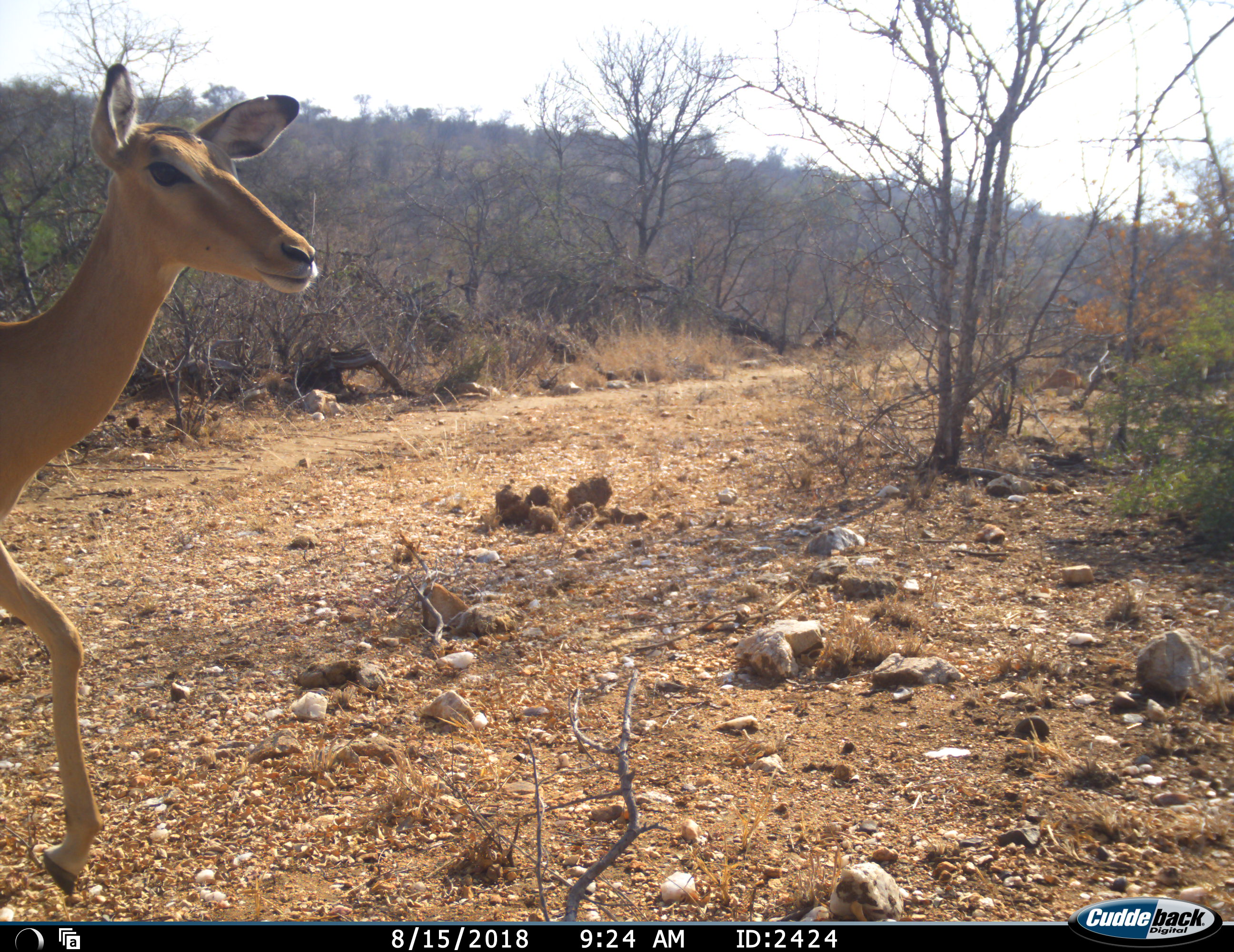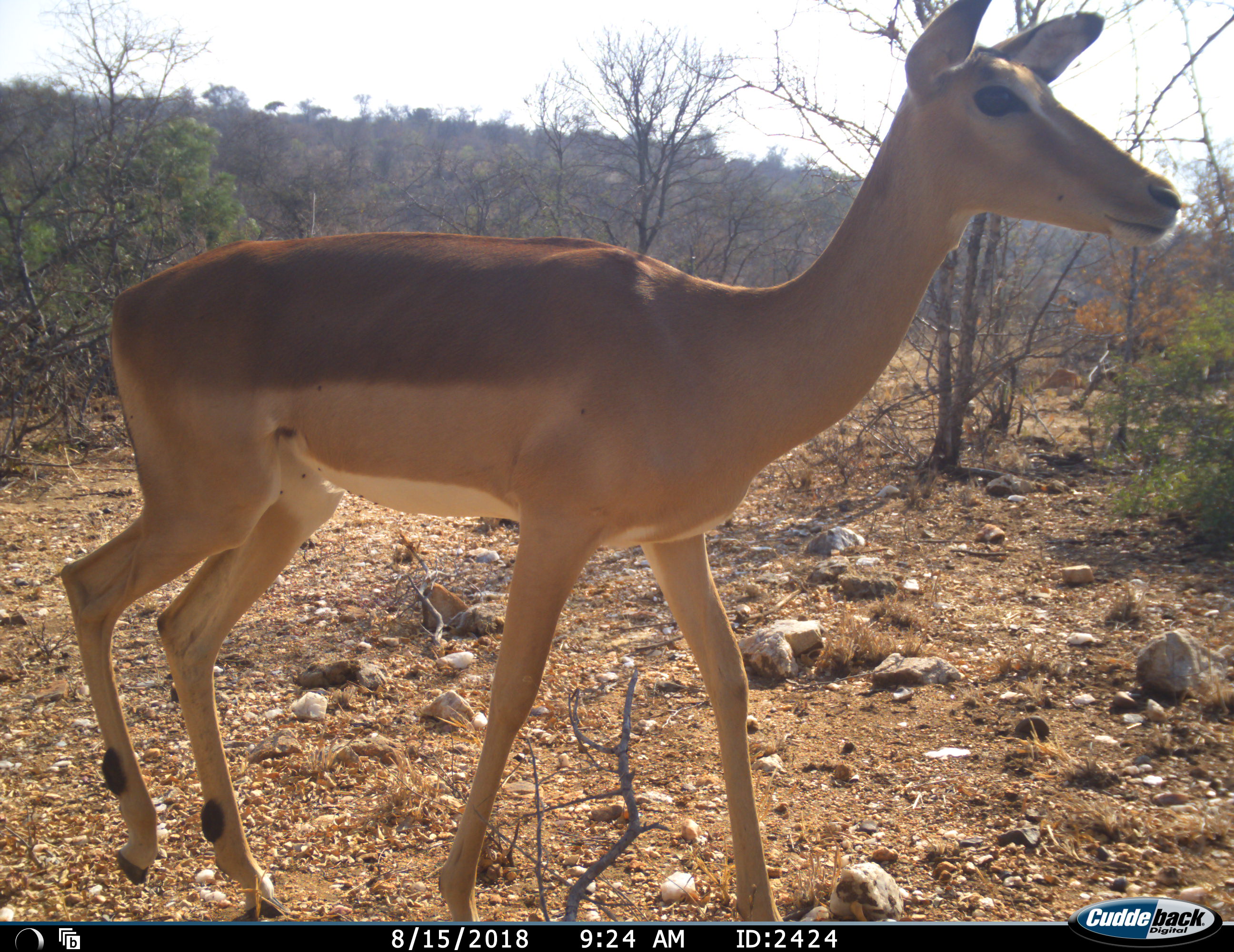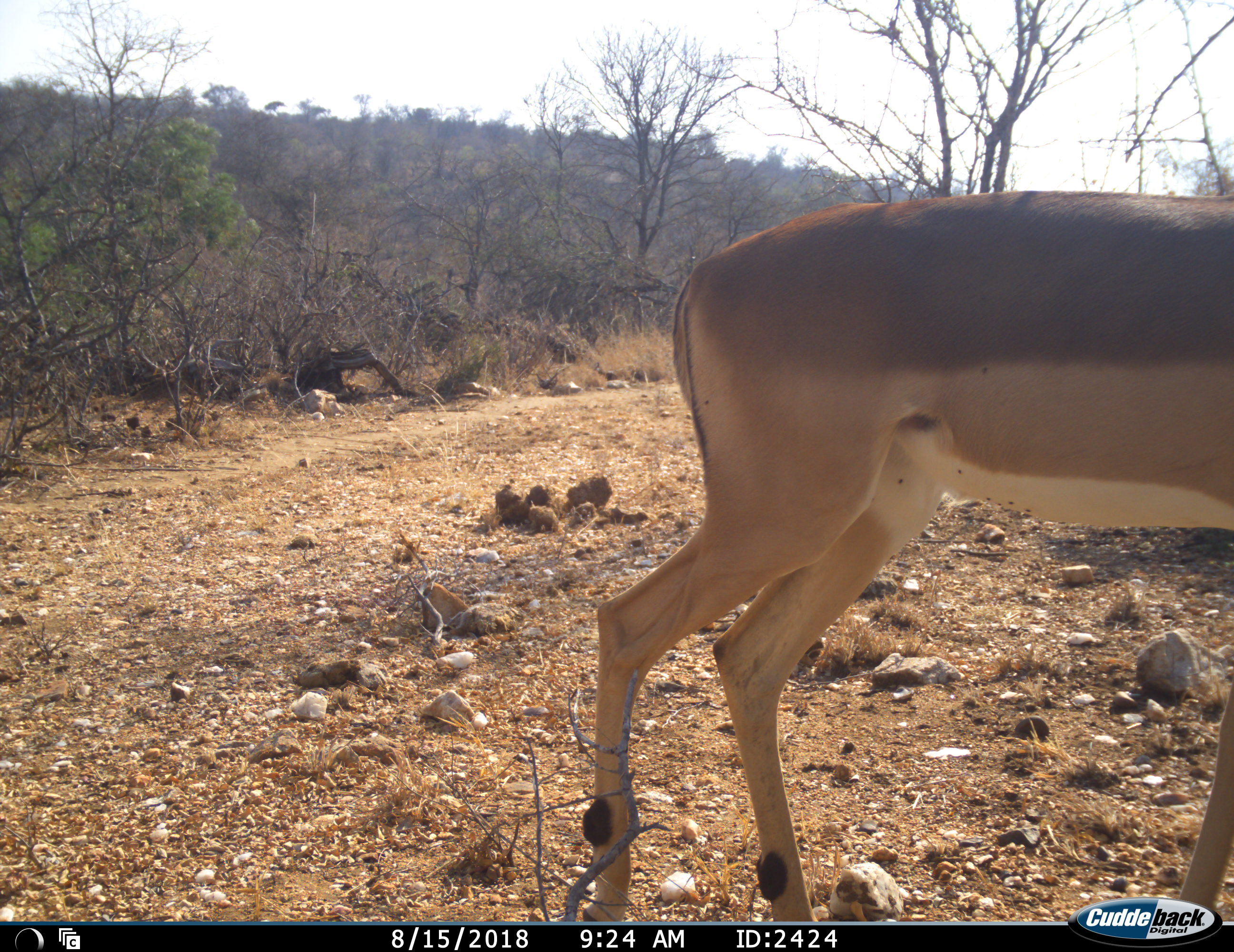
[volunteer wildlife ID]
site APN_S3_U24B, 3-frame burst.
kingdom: Animalia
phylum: Chordata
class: Mammalia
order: Artiodactyla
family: Bovidae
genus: Aepyceros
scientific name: Aepyceros melampus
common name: impala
Impala (Aepyceros melampus), count 1. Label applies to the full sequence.